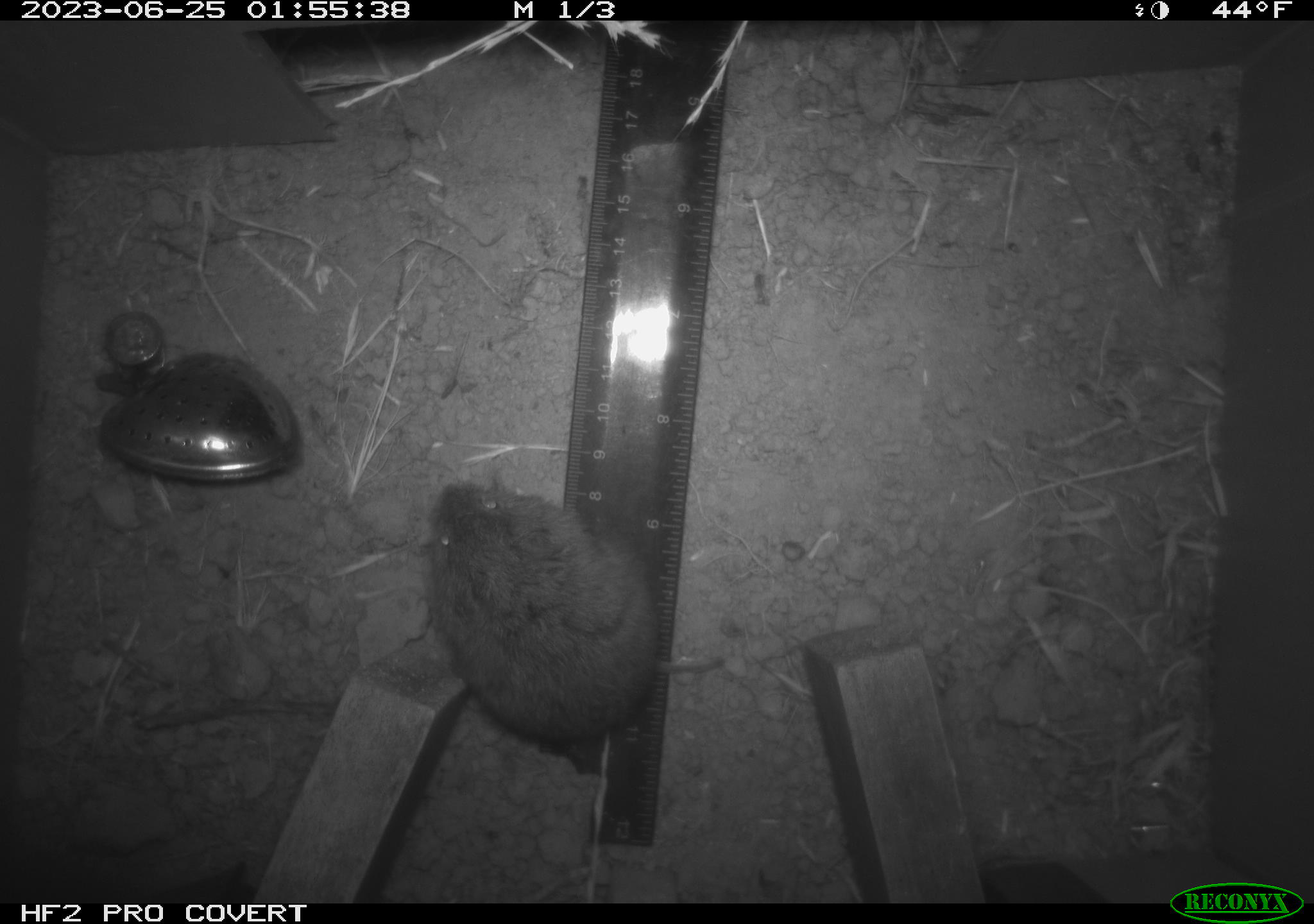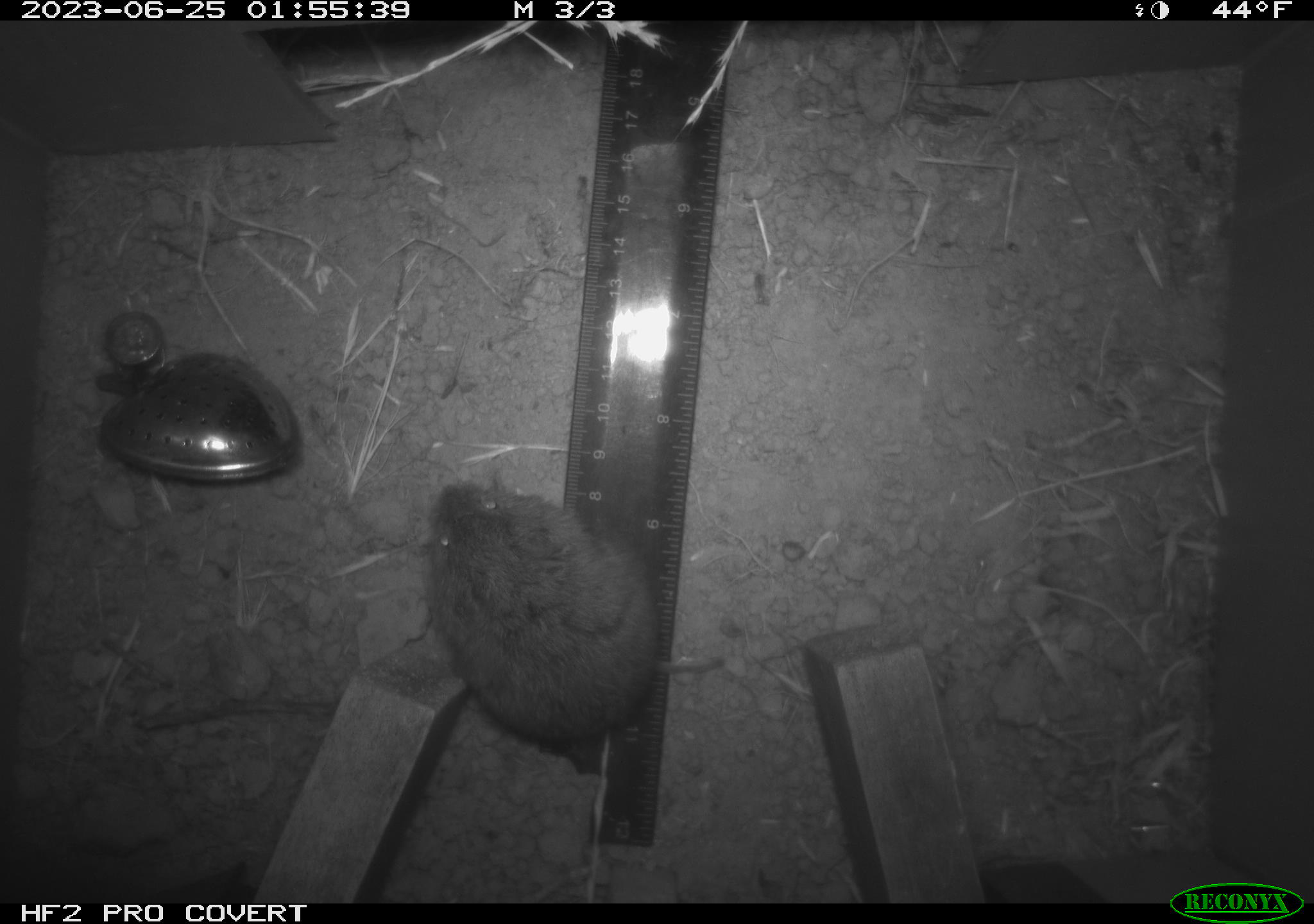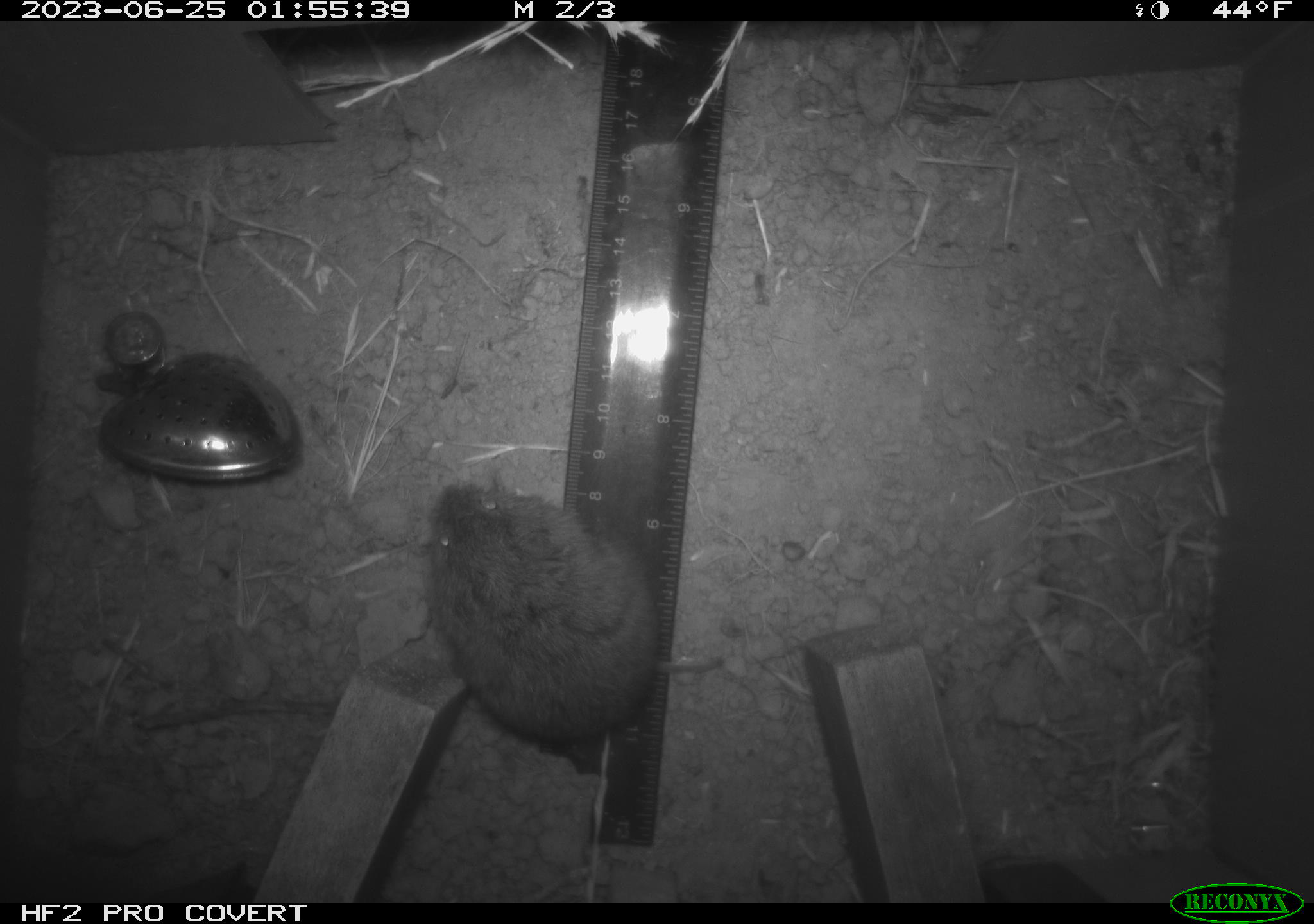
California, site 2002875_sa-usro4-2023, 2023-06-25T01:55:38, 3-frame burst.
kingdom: Animalia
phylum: Chordata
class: Mammalia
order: Rodentia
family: Cricetidae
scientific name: Arvicolinae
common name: voles, lemmings, and muskrats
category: arvicolinae subfamily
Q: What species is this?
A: Arvicolinae subfamily (voles, lemmings, and muskrats) (Arvicolinae).